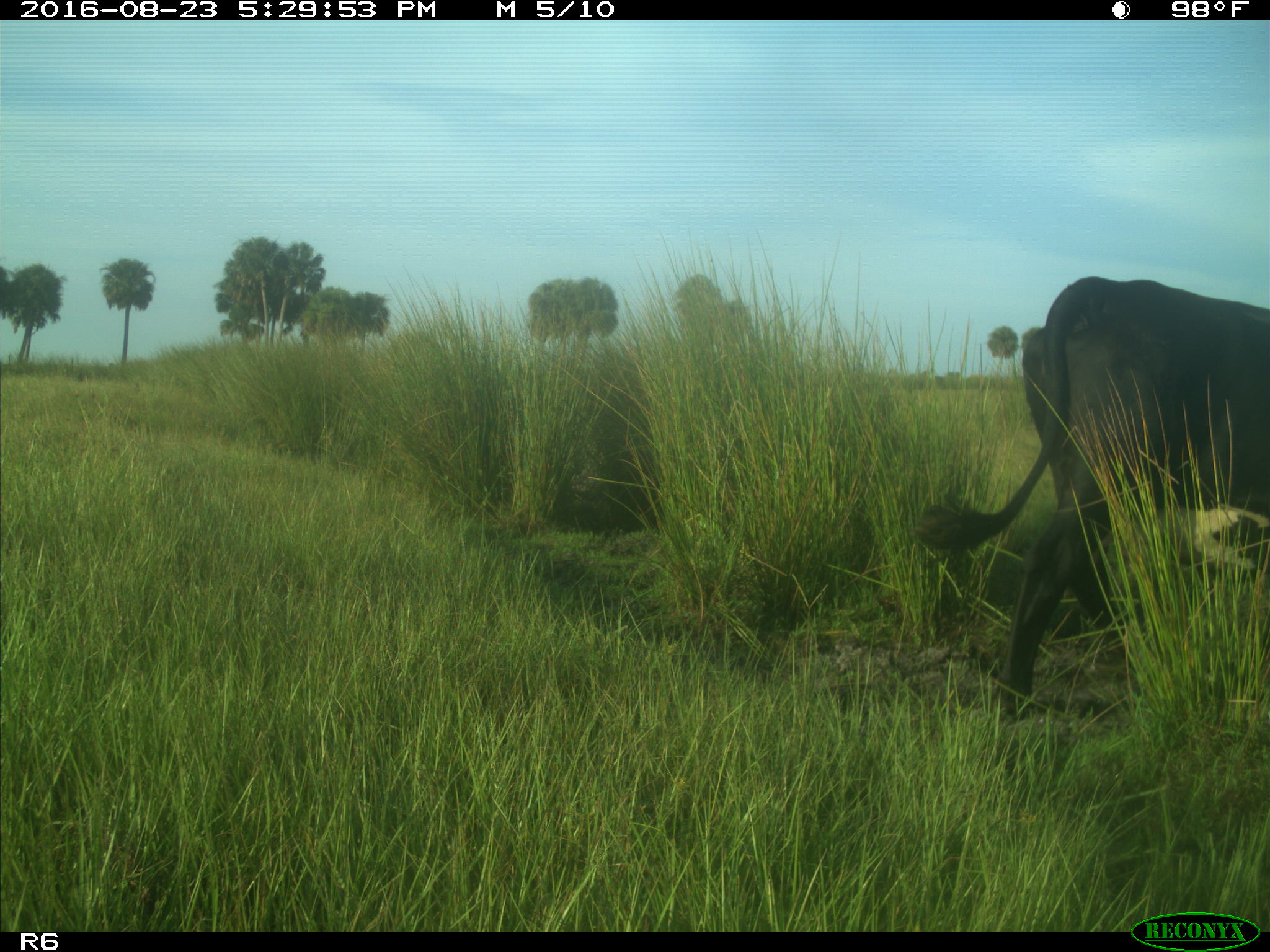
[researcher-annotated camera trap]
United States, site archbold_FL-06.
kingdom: Animalia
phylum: Chordata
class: Mammalia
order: Artiodactyla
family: Bovidae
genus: Bos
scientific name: Bos taurus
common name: domestic cow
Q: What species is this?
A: Bos taurus (domestic cow).